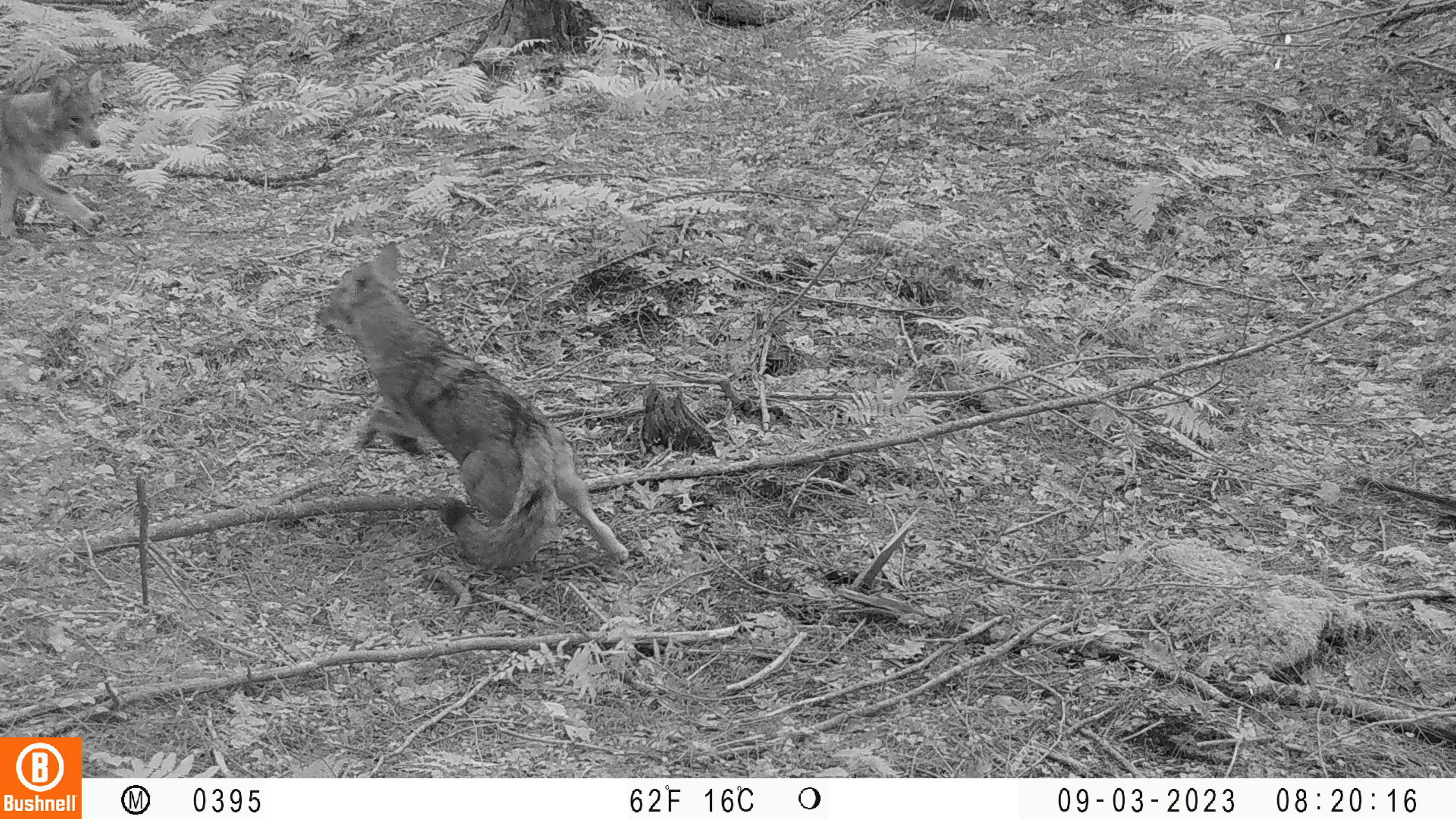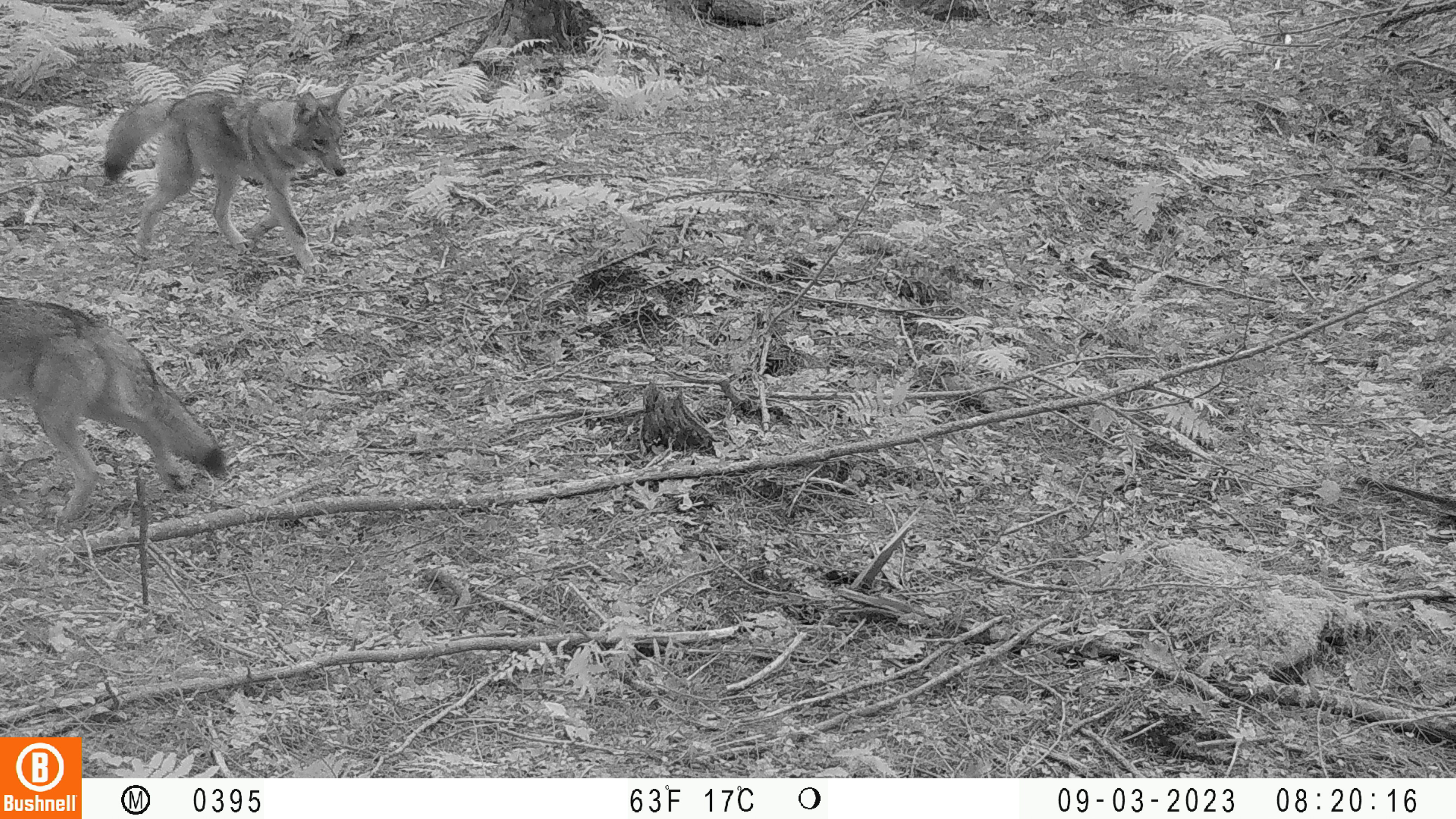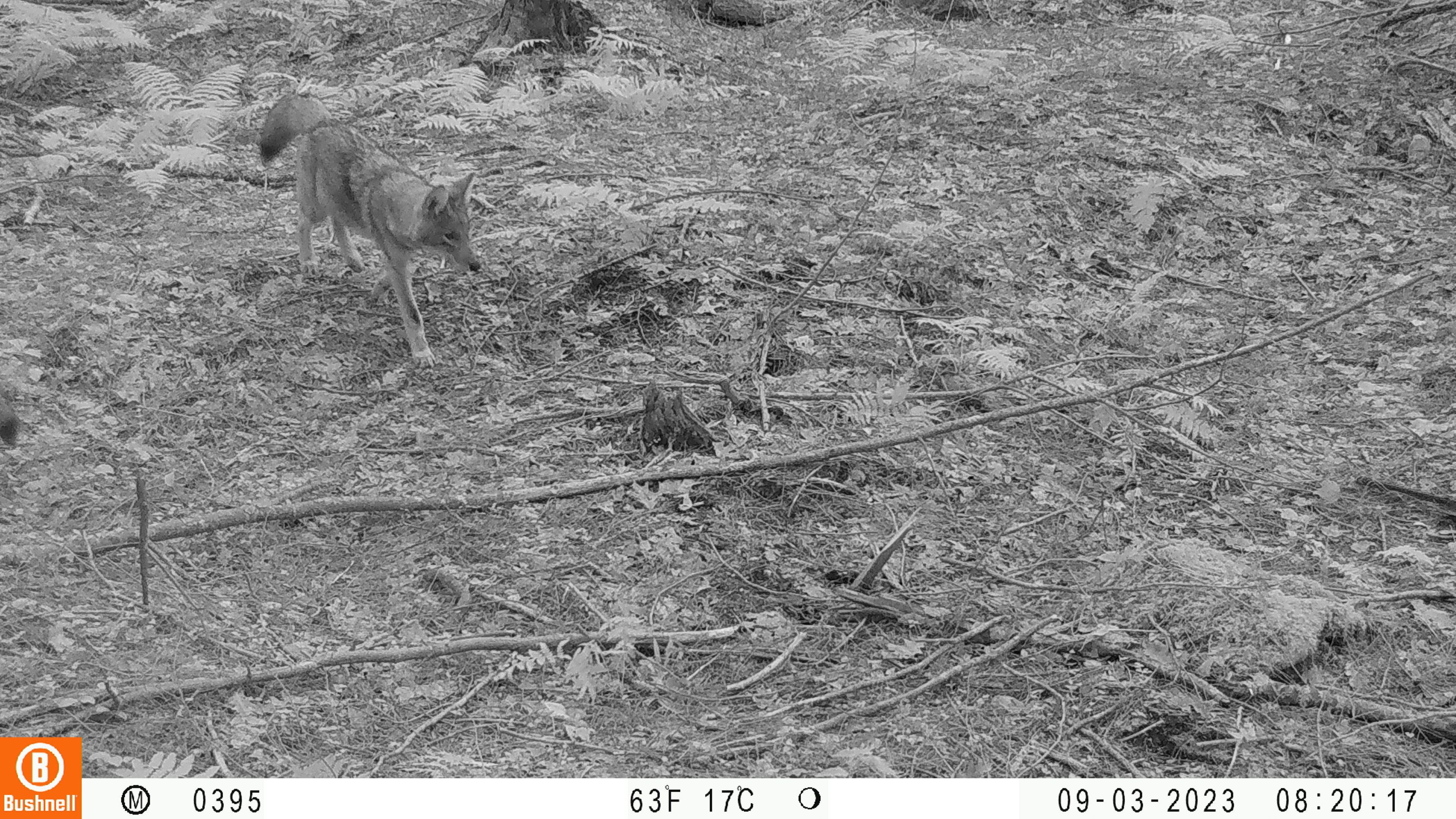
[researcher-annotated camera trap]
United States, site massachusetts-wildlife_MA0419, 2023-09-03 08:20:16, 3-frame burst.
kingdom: Animalia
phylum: Chordata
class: Mammalia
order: Carnivora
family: Canidae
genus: Canis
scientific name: Canis latrans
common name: coyote